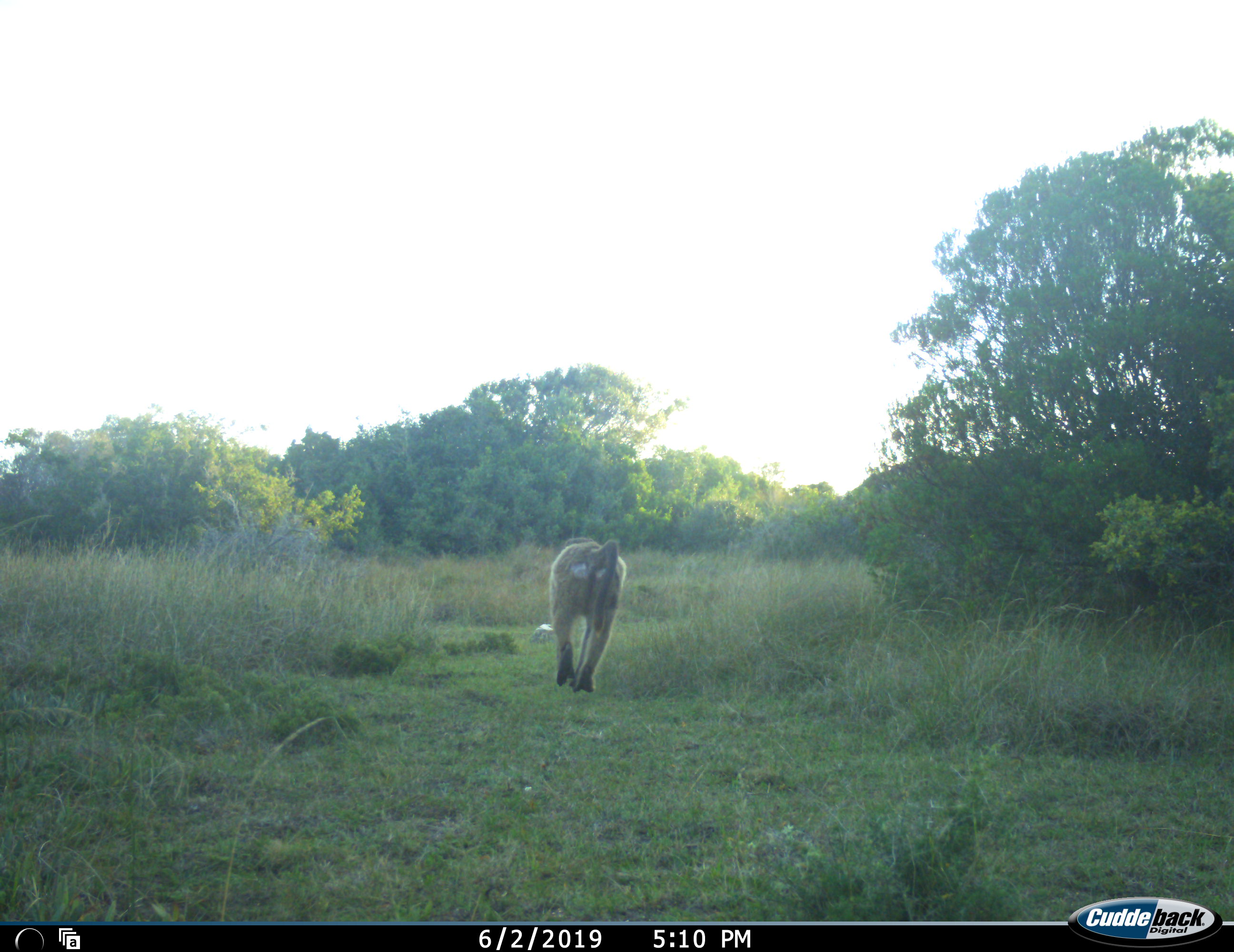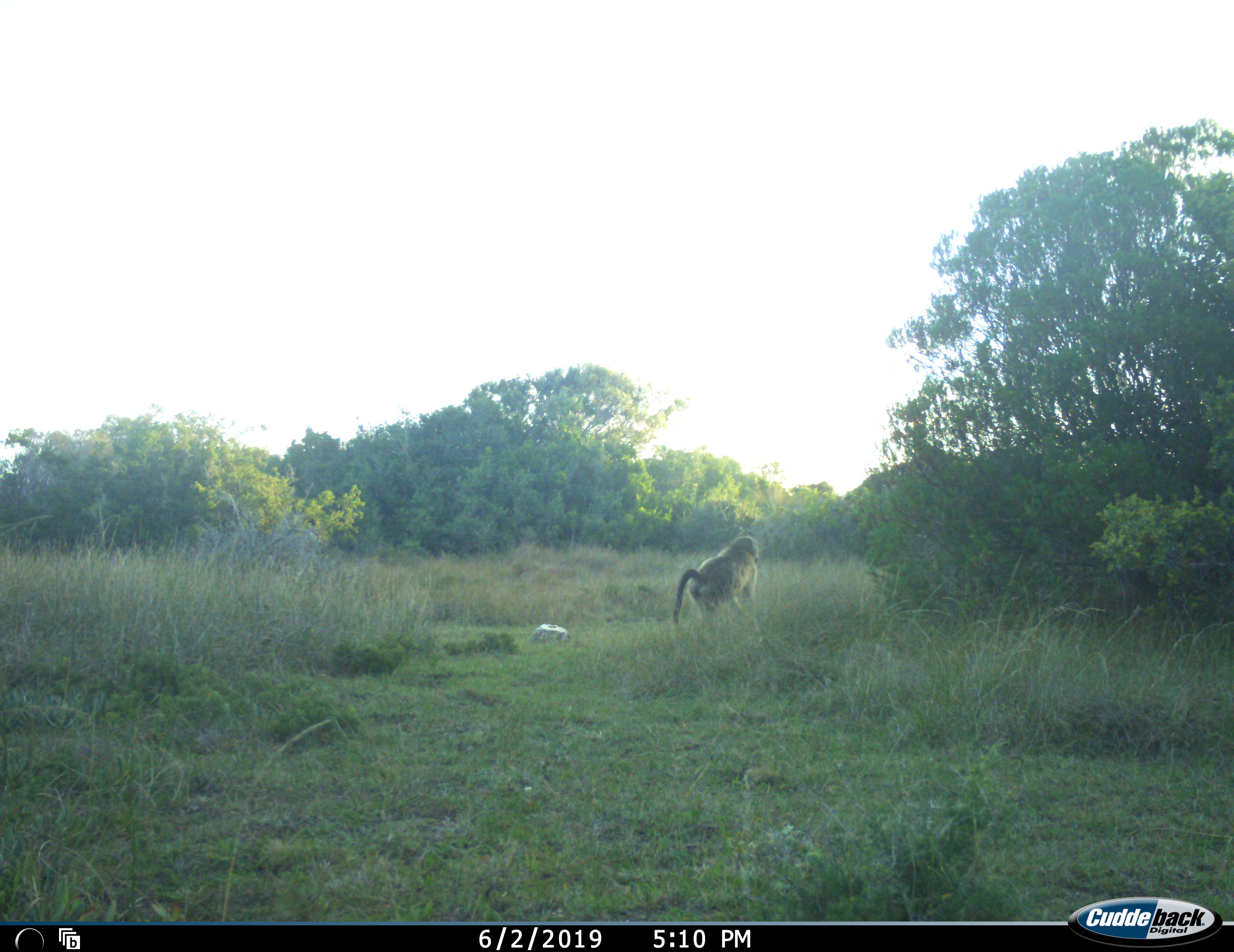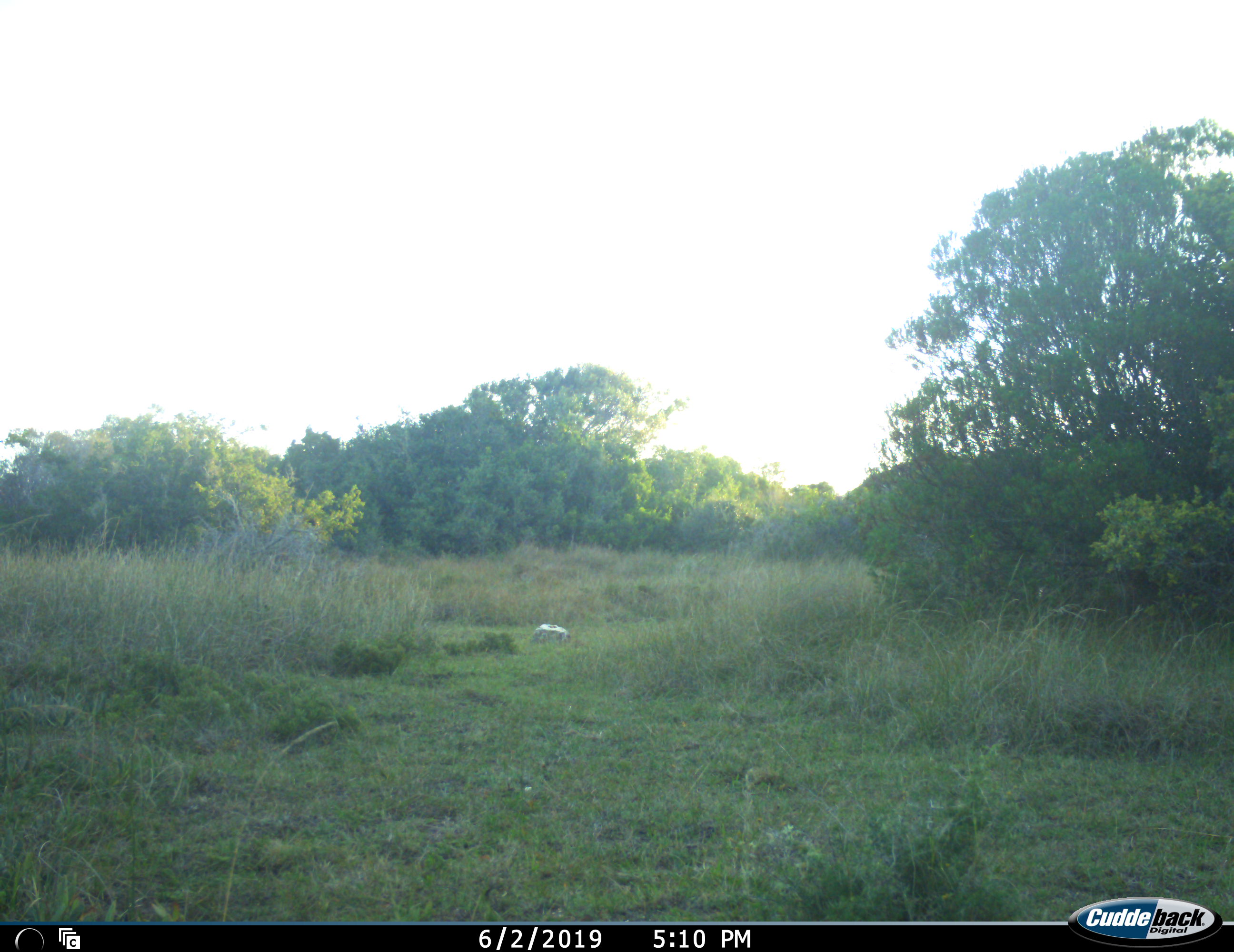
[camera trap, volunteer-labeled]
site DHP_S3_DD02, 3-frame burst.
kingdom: Animalia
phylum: Chordata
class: Mammalia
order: Primates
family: Cercopithecidae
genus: Papio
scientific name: Papio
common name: baboon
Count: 1.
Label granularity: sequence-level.